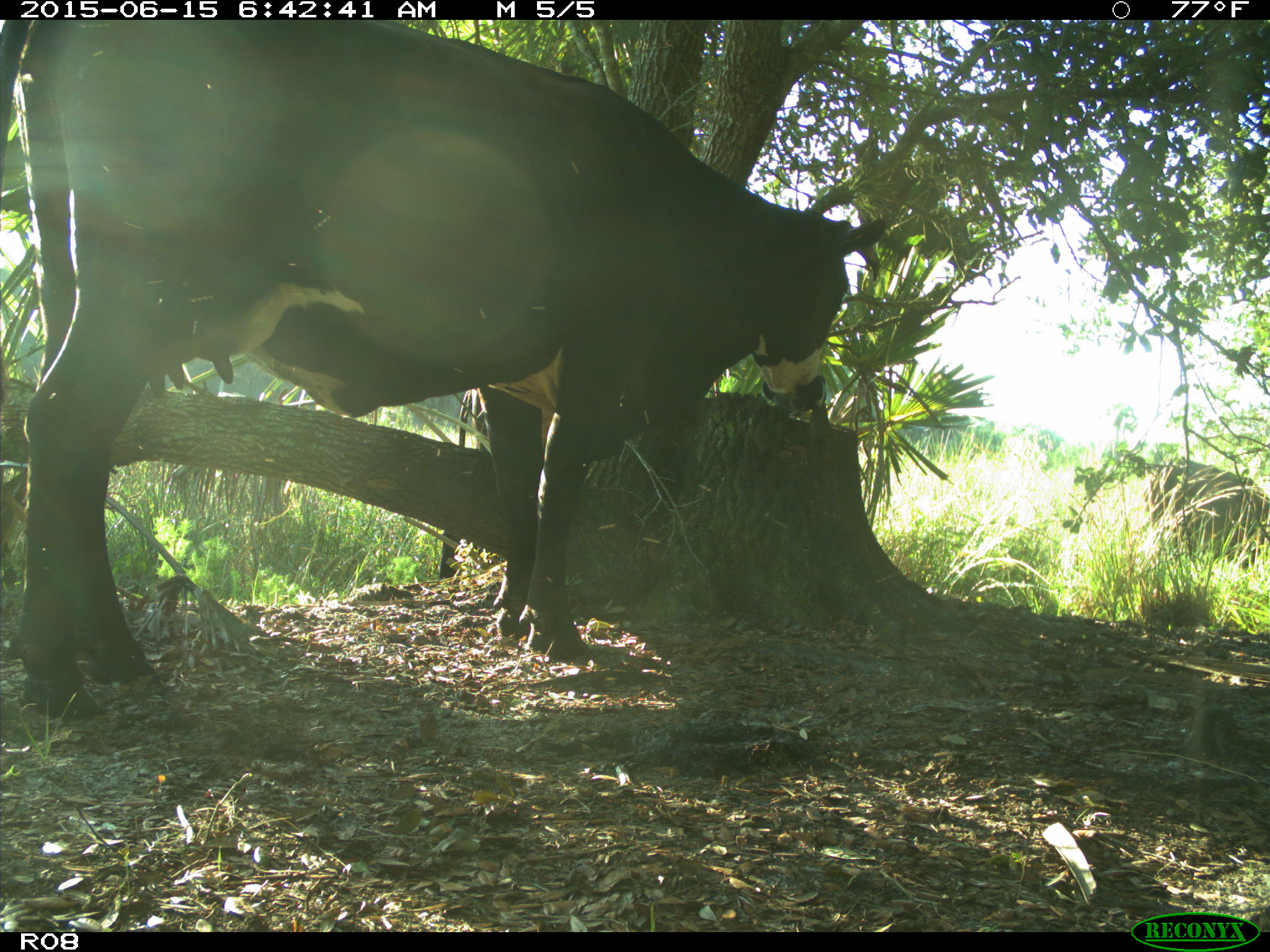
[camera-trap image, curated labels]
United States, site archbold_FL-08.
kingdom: Animalia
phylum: Chordata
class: Mammalia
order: Artiodactyla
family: Bovidae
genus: Bos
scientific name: Bos taurus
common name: domestic cow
Bos taurus (domestic cow).